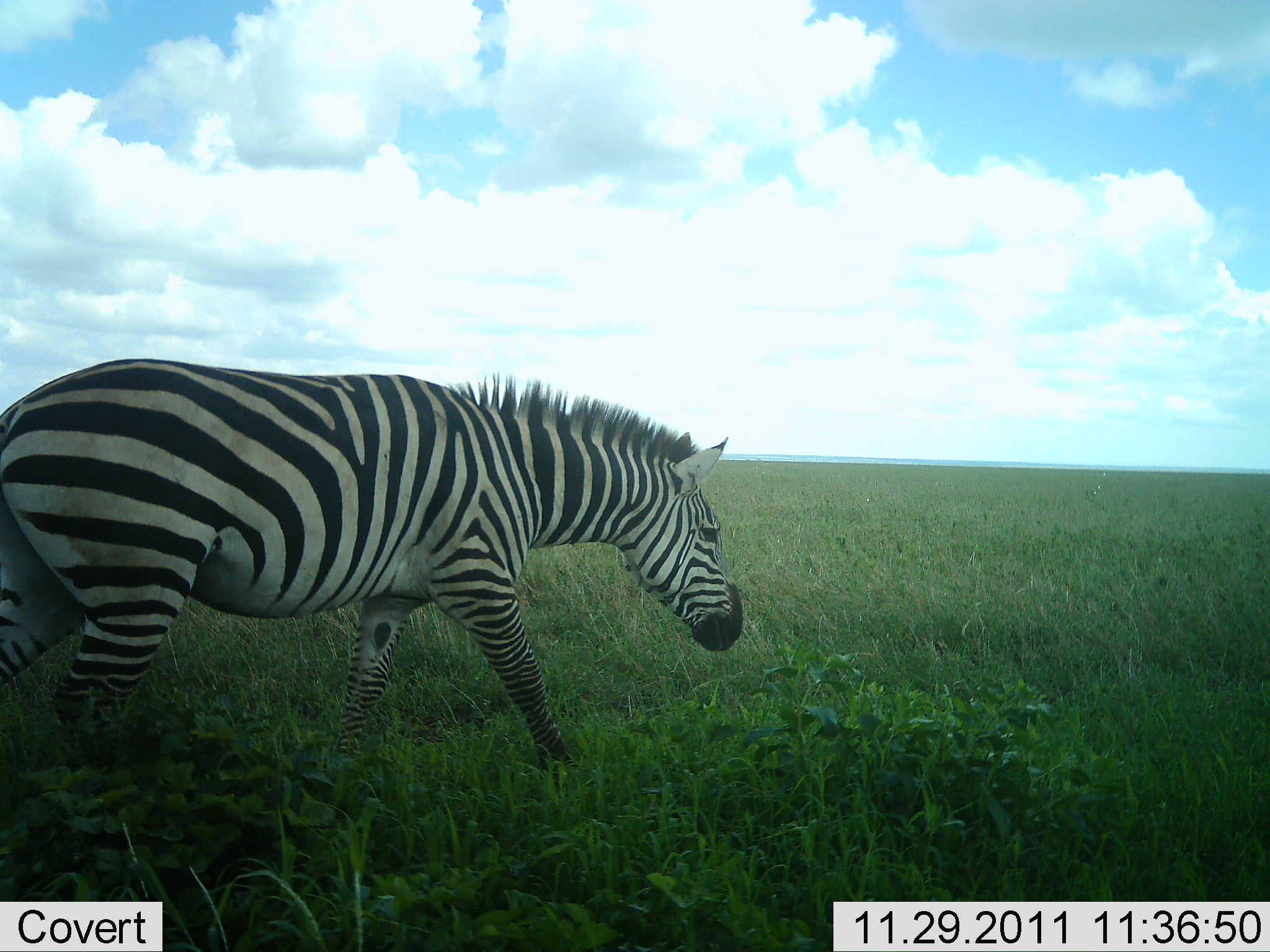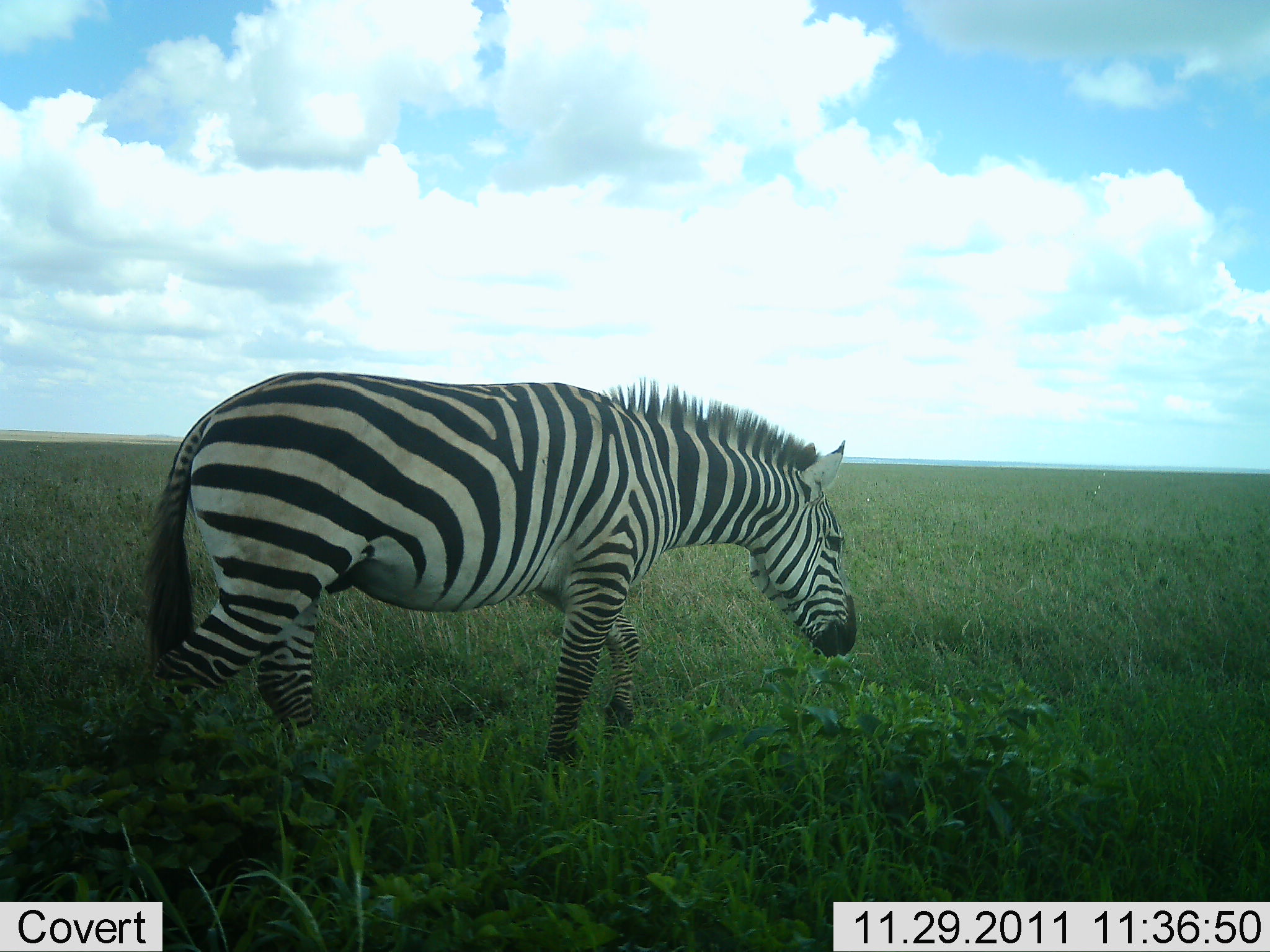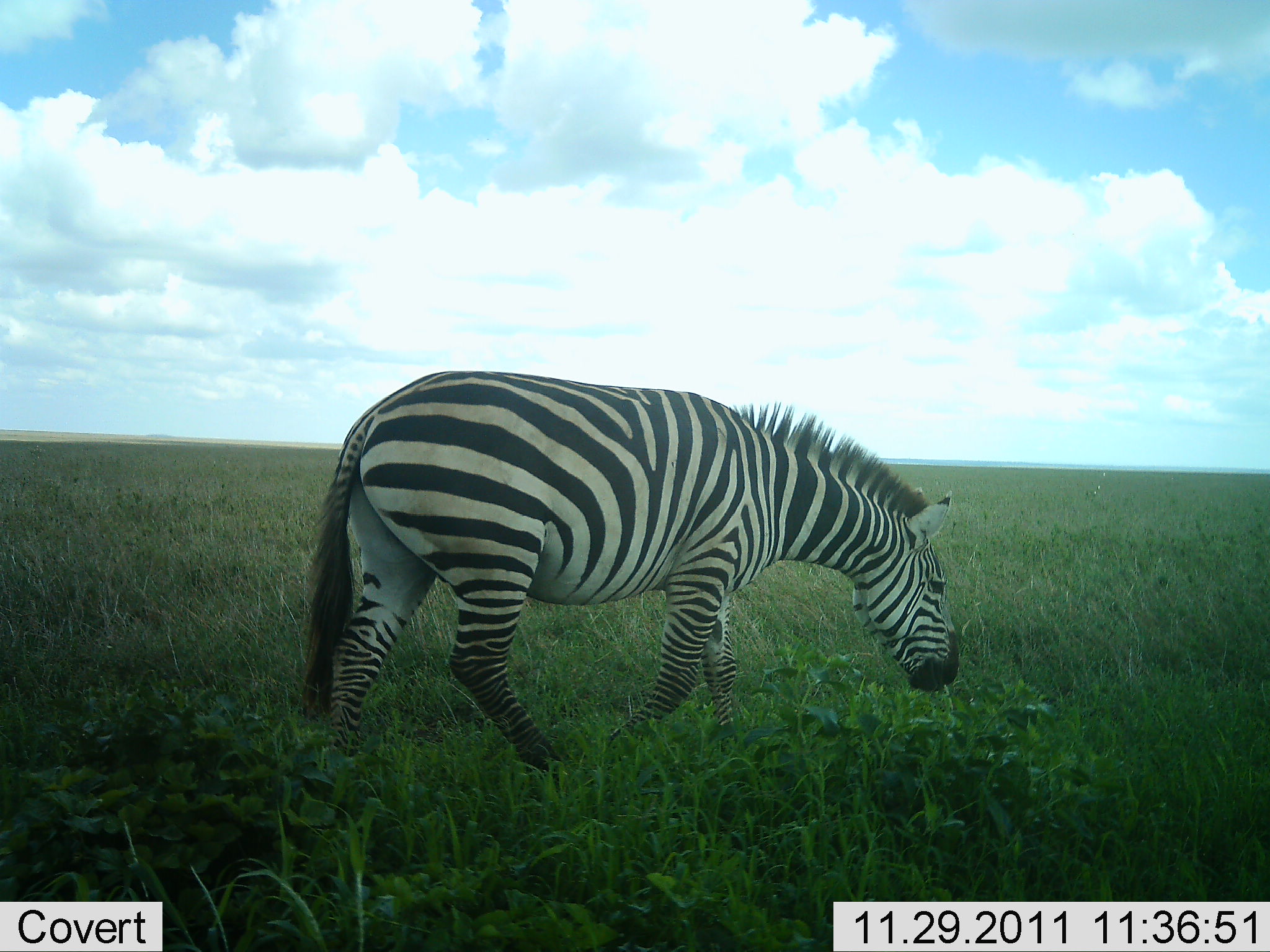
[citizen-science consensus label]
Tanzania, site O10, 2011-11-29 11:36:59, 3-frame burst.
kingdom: Animalia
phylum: Chordata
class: Mammalia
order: Perissodactyla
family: Equidae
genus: Equus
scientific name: Equus quagga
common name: plains zebra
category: zebra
Zebra (plains zebra) (Equus quagga), count 1. Behavior (volunteer vote fractions): standing 12%, resting 0%, moving 88%, interacting 0%. Young present (vote fraction): 0%. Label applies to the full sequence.